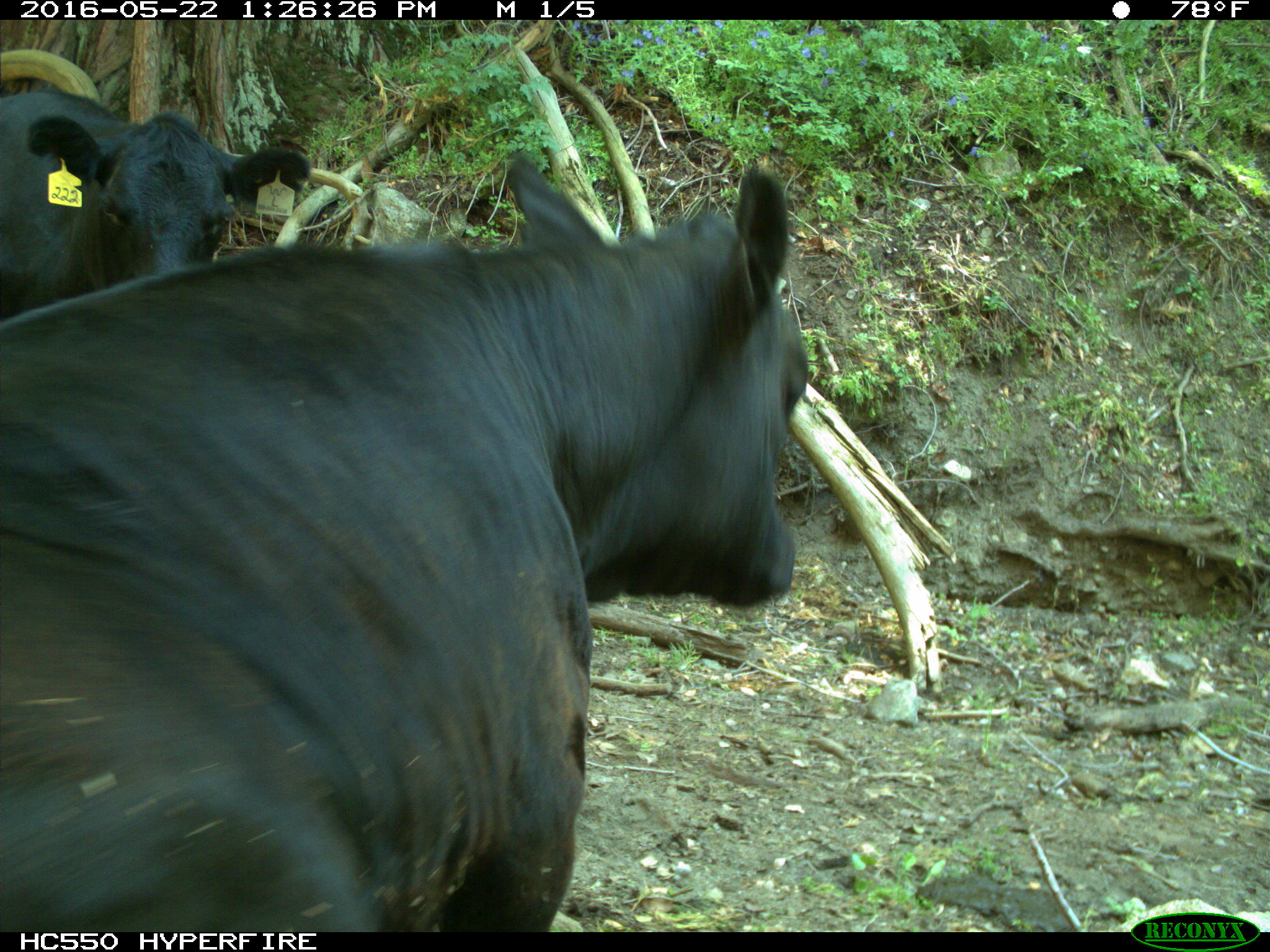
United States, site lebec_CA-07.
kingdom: Animalia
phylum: Chordata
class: Mammalia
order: Artiodactyla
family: Bovidae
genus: Bos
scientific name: Bos taurus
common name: domestic cow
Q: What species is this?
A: Bos taurus (domestic cow).